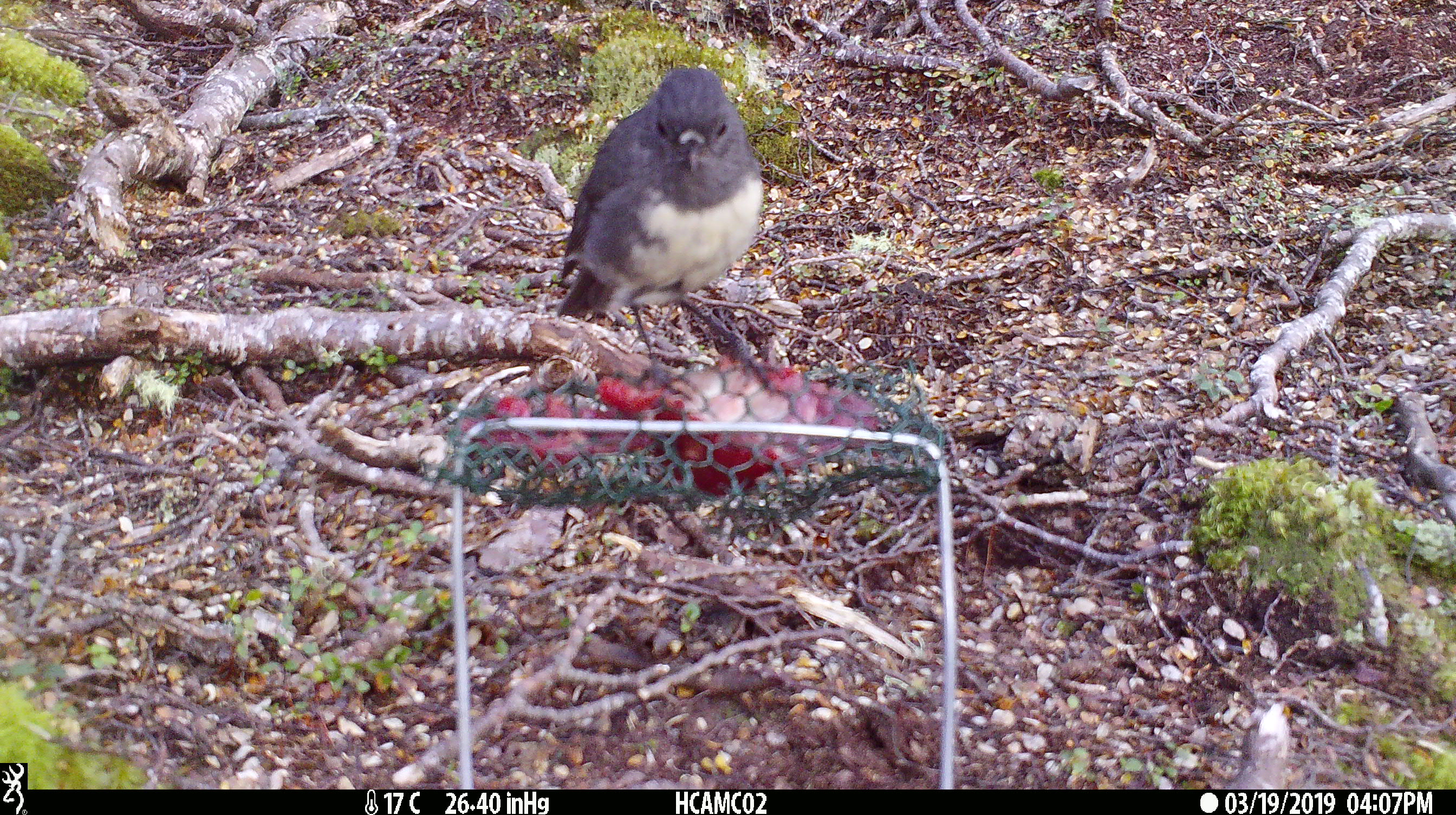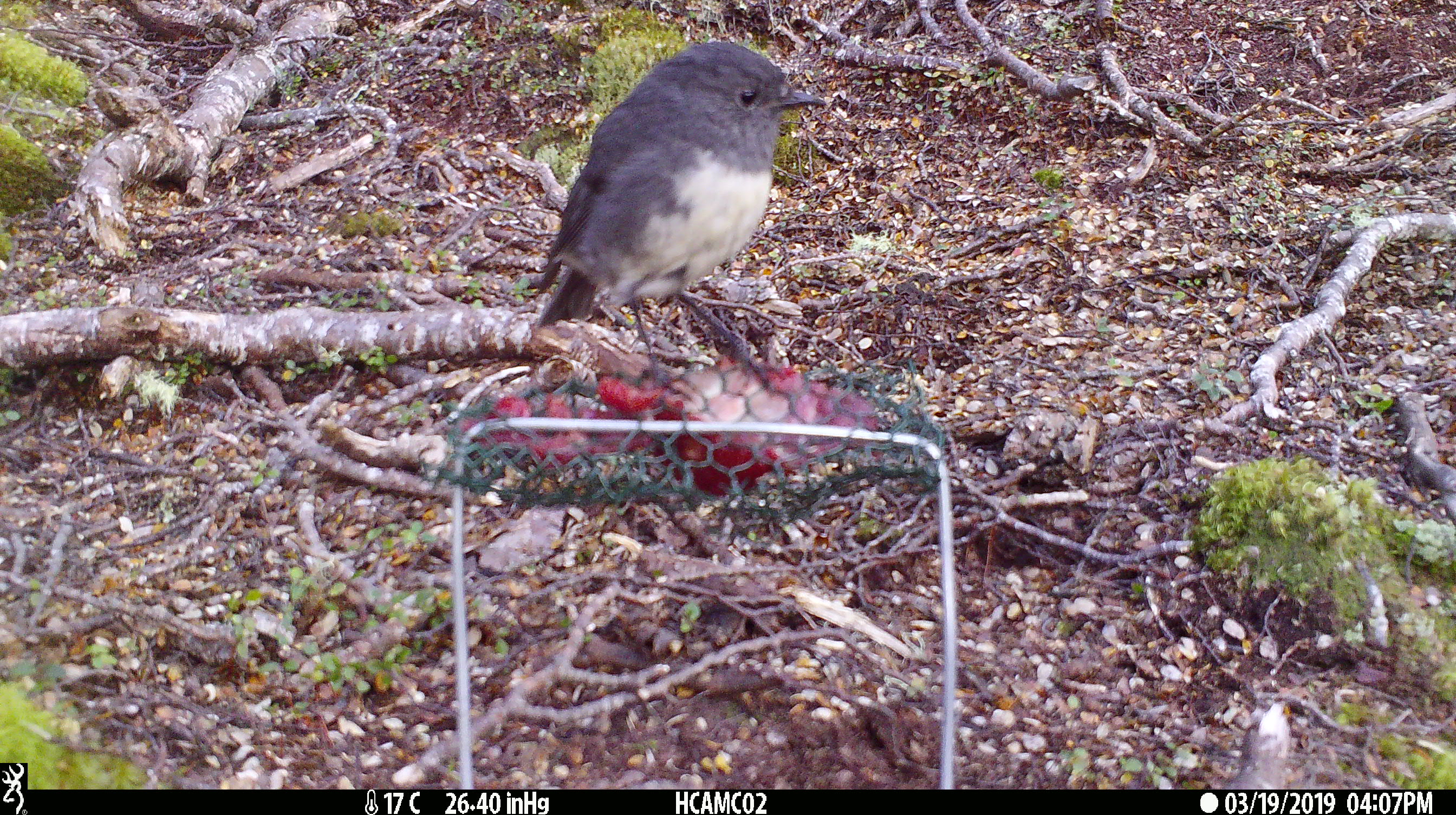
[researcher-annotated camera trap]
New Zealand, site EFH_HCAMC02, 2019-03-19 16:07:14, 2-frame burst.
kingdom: Animalia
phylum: Chordata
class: Aves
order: Passeriformes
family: Petroicidae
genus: Petroica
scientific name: Petroica australis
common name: new zealand robin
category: robin